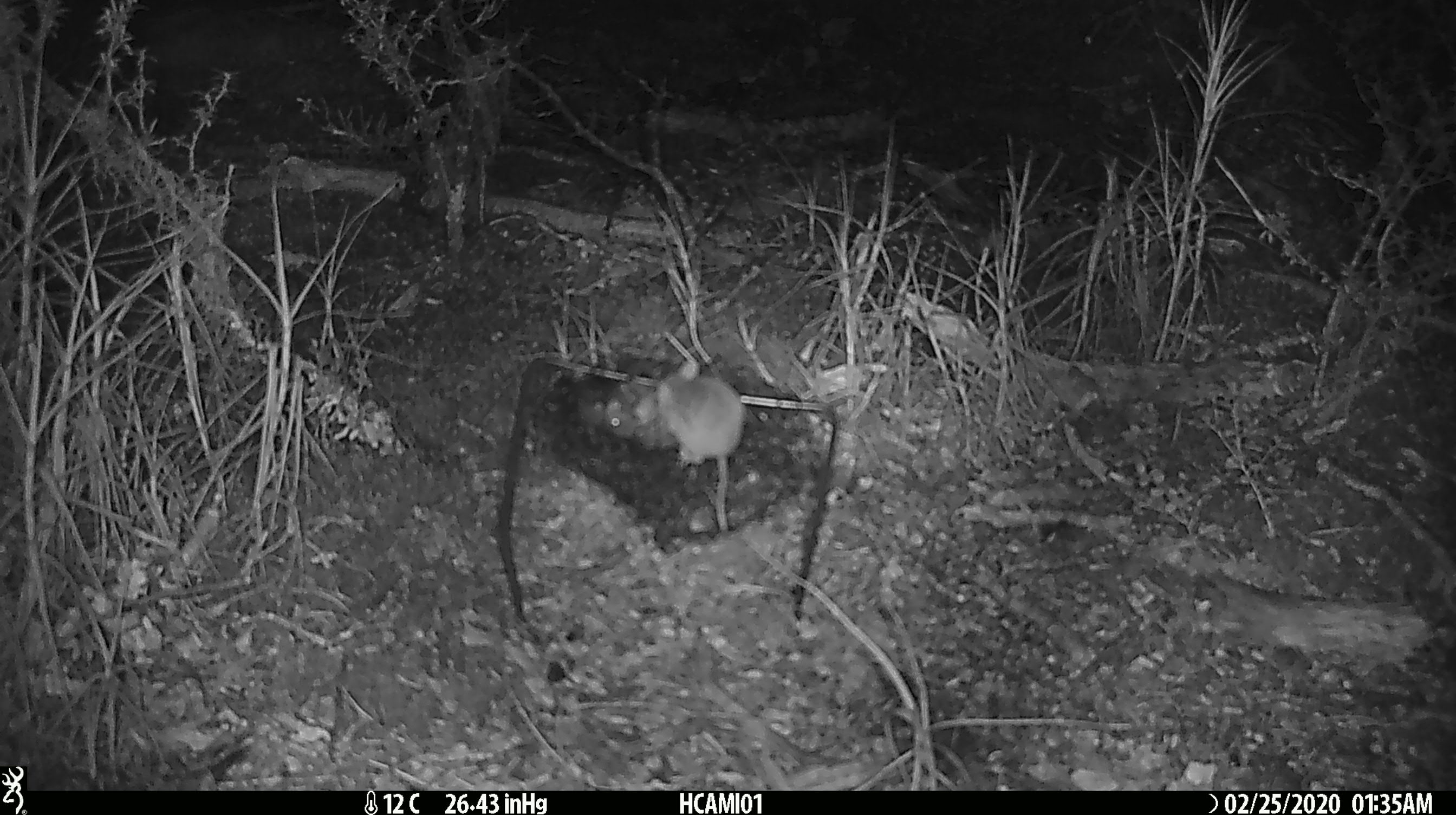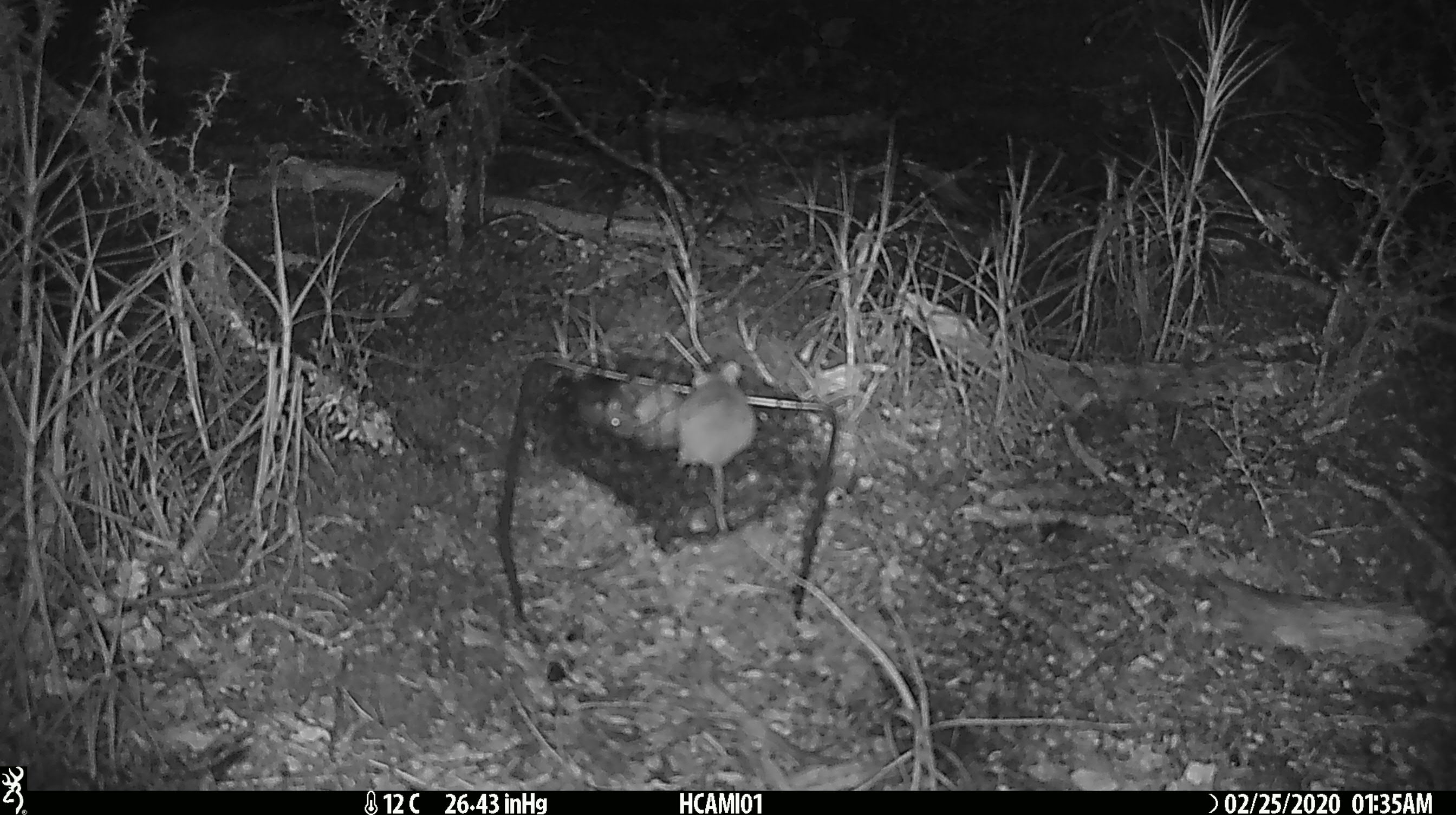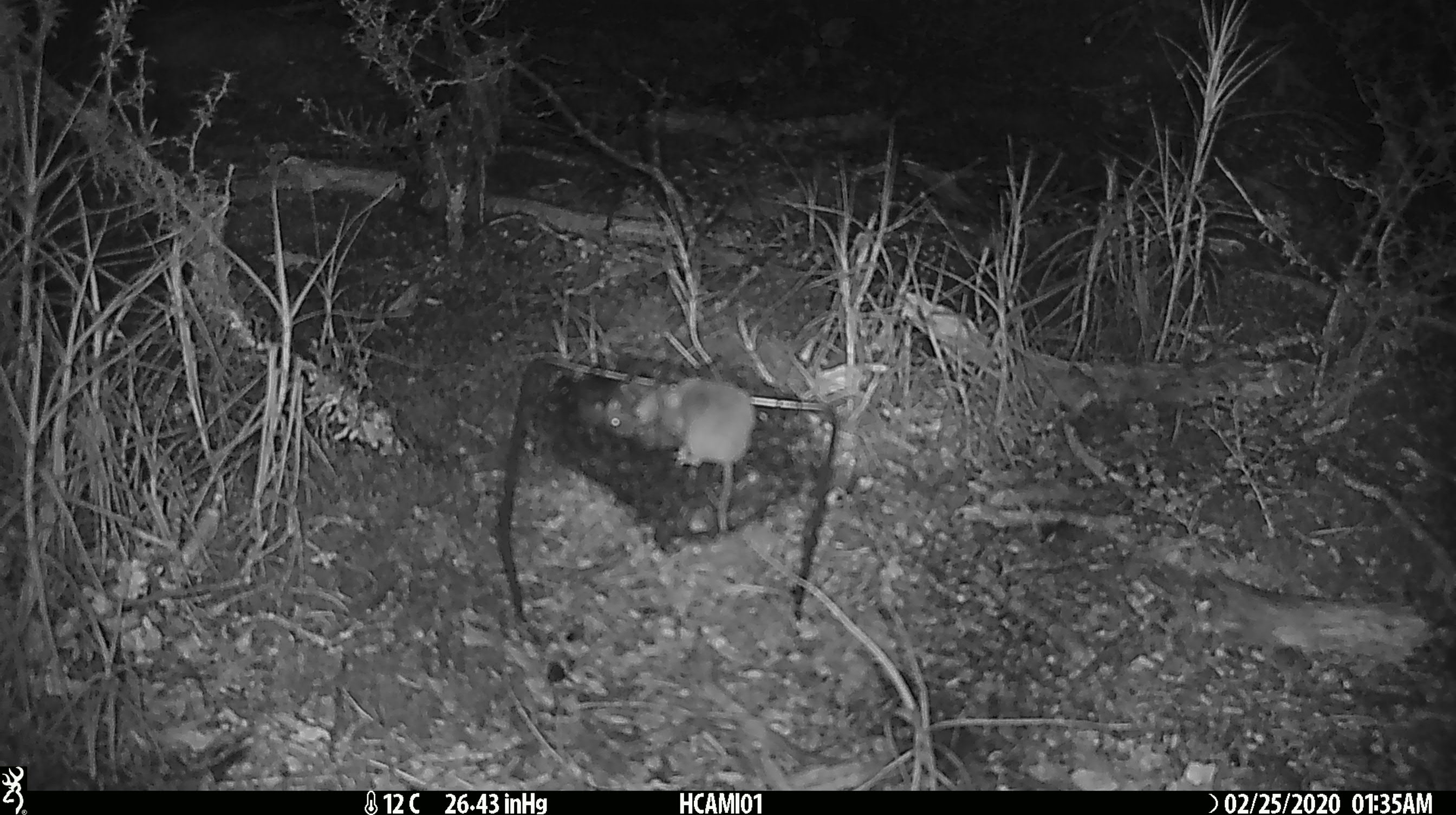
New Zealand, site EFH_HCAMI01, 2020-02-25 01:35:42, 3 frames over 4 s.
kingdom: Animalia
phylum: Chordata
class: Mammalia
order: Rodentia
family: Muridae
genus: Mus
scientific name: Mus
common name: mouse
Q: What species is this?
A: Mouse (Mus).